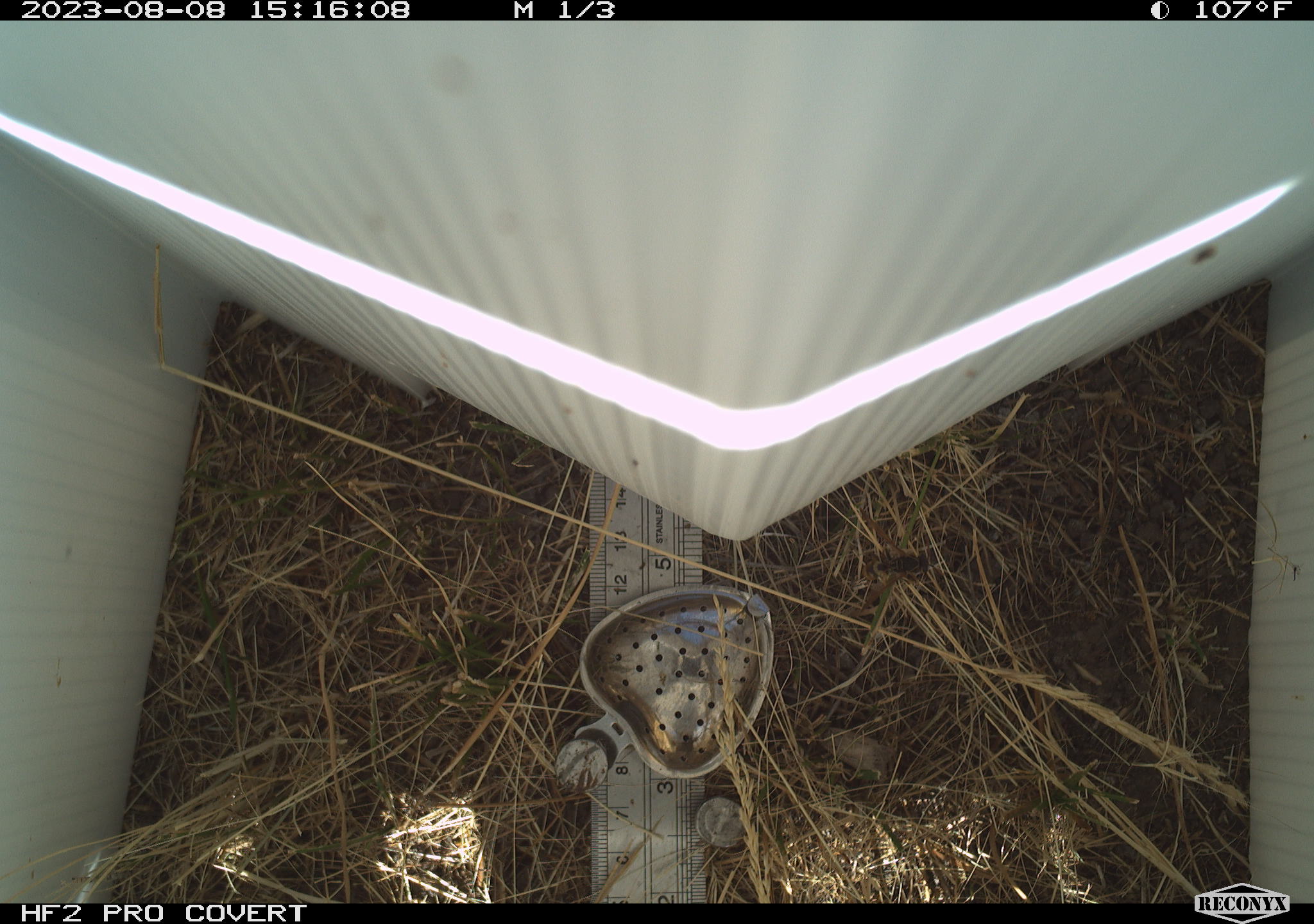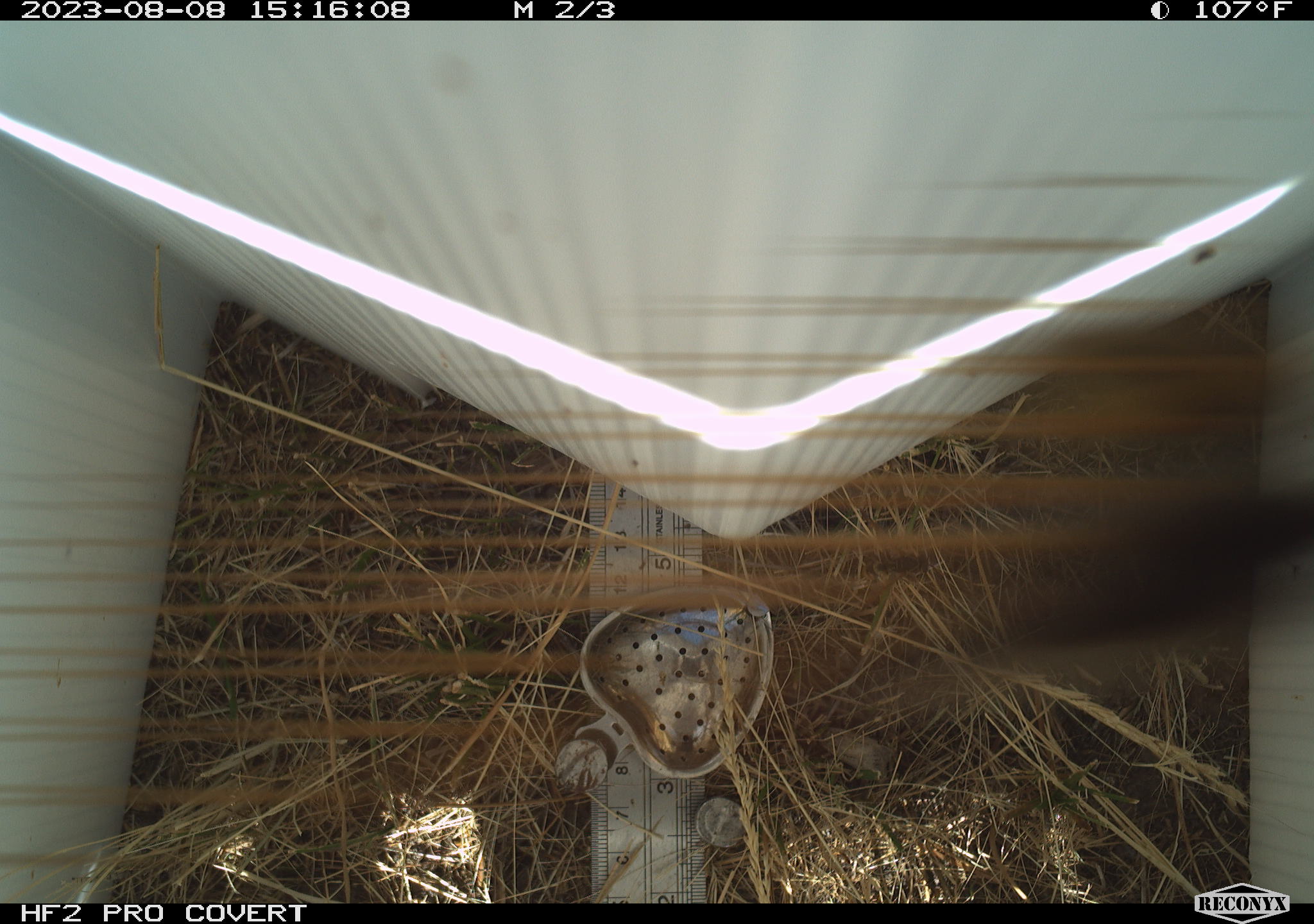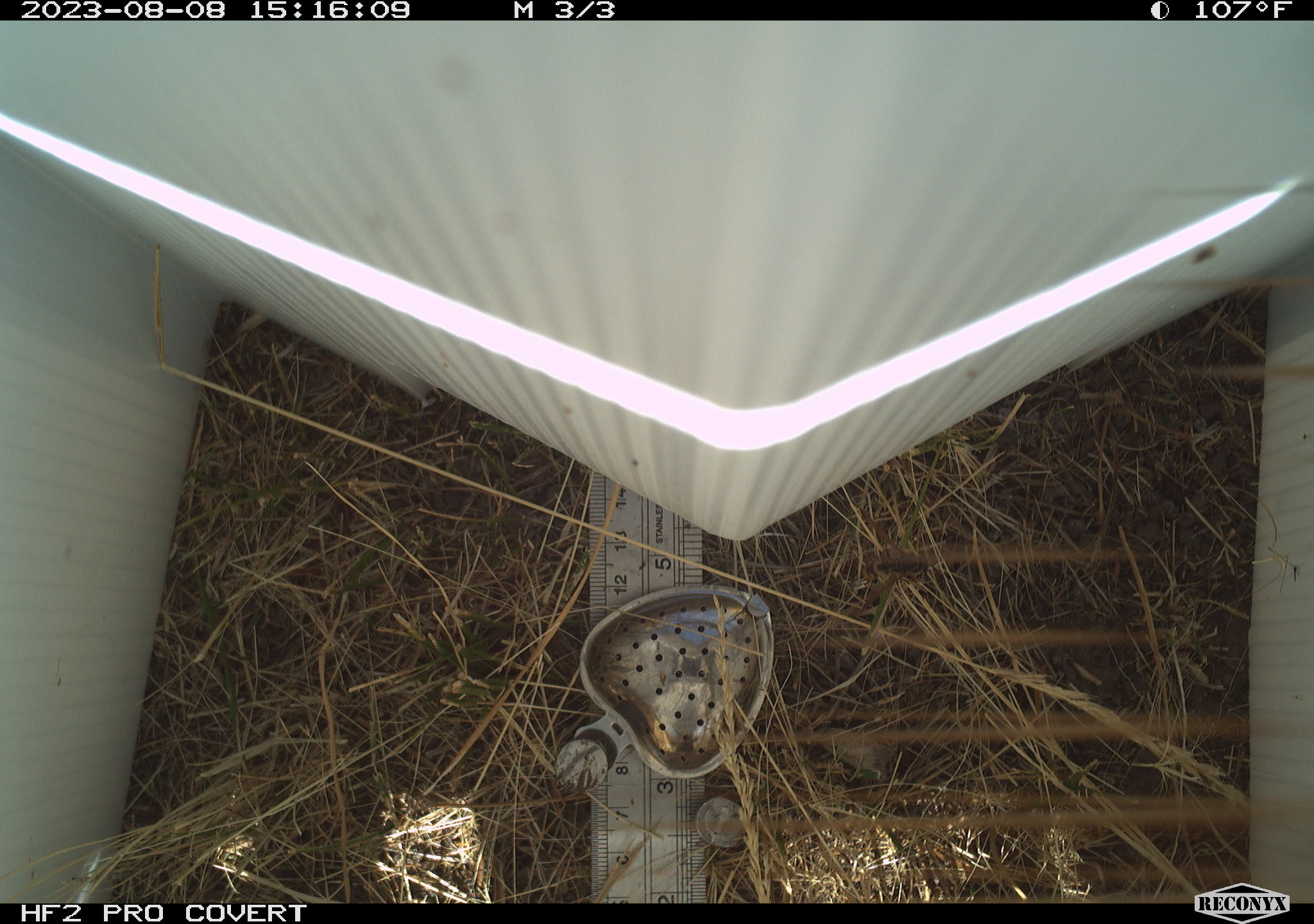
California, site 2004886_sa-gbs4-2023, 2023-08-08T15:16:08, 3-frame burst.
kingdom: Animalia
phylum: Arthropoda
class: Insecta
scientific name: Insecta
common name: insect